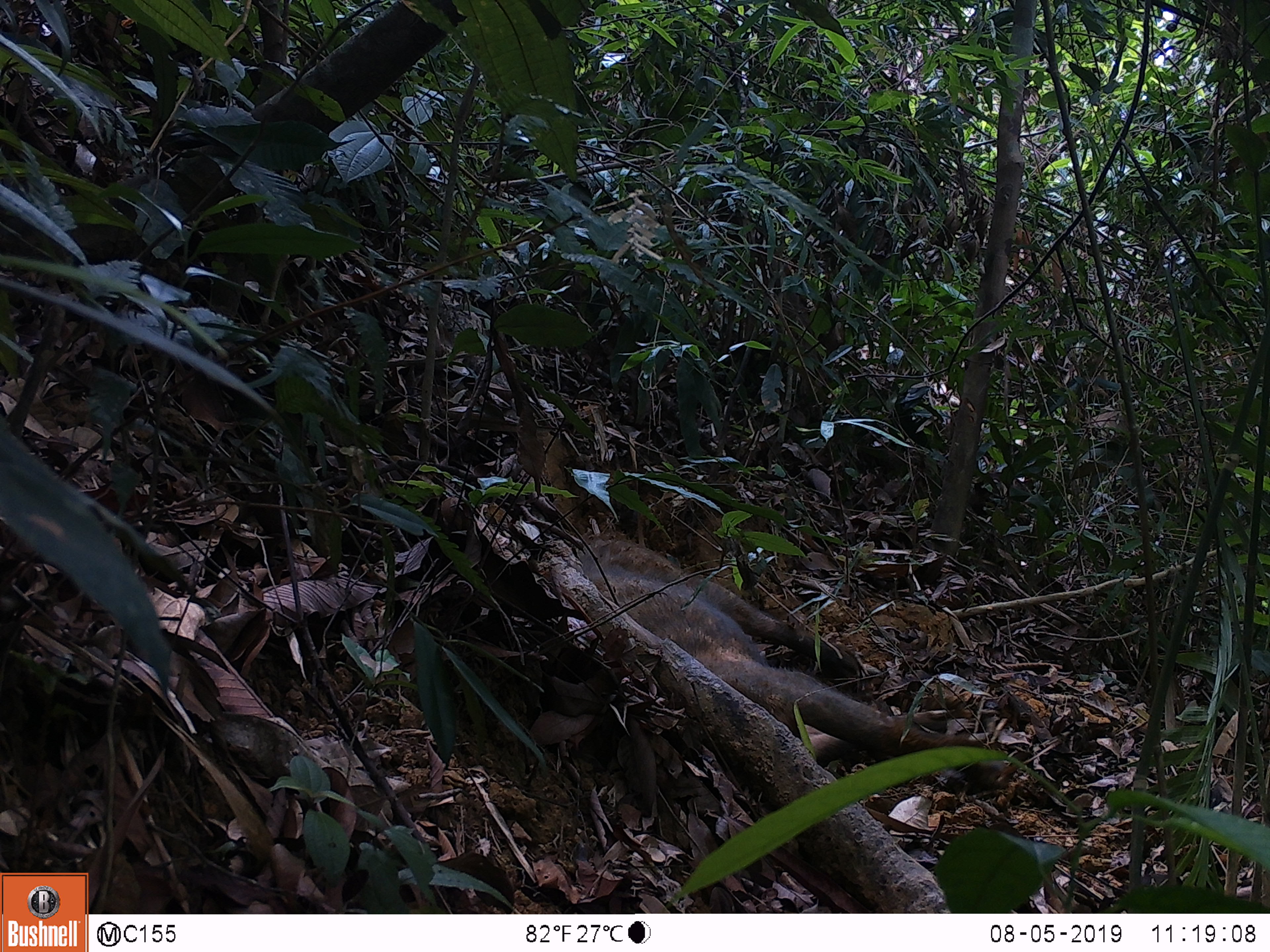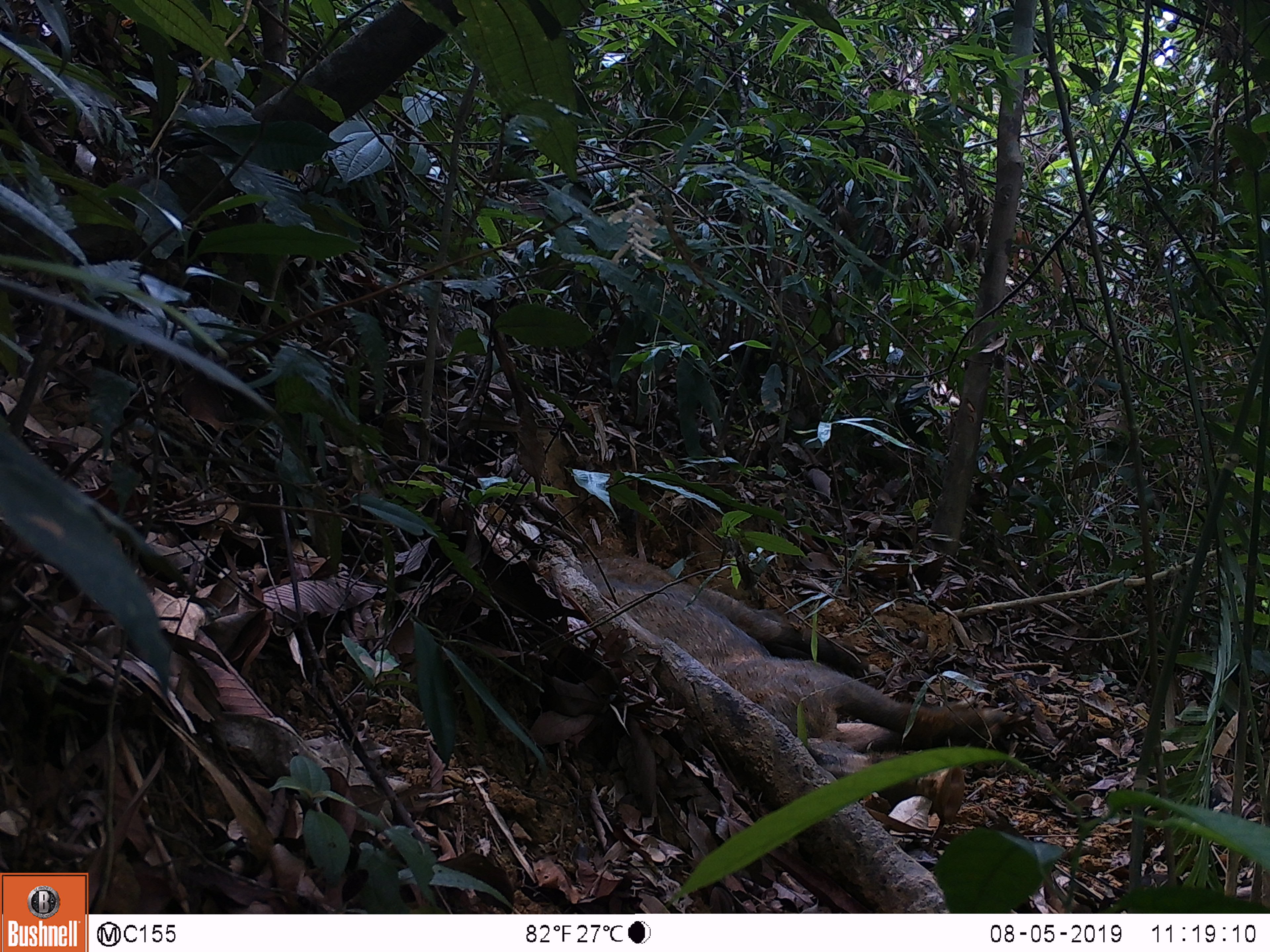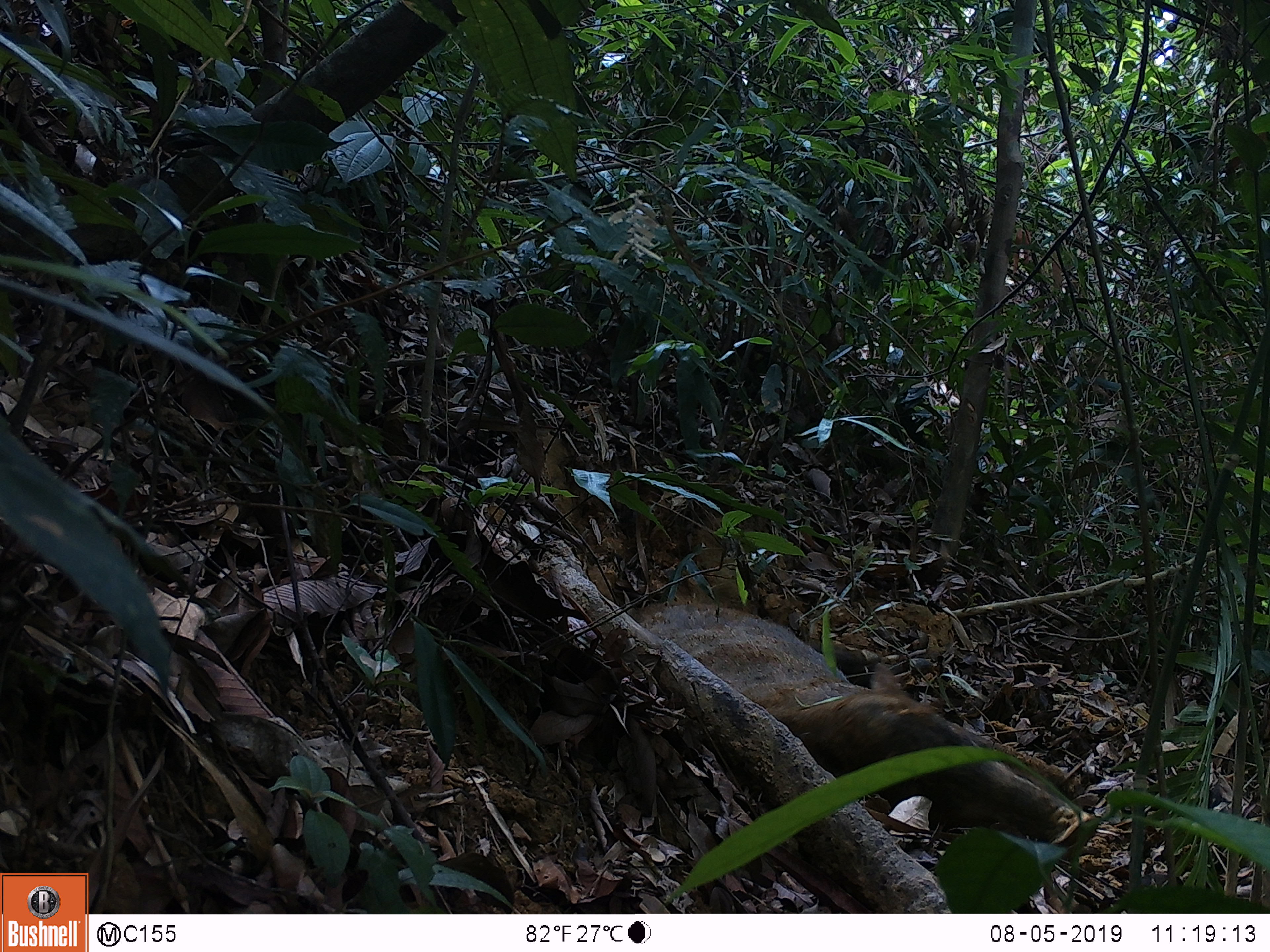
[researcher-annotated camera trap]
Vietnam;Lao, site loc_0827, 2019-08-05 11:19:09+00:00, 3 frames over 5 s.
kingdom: Animalia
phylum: Chordata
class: Mammalia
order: Artiodactyla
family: Suidae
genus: Sus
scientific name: Sus scrofa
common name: eurasian wild pig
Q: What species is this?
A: Eurasian wild pig (Sus scrofa).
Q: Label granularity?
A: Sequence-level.